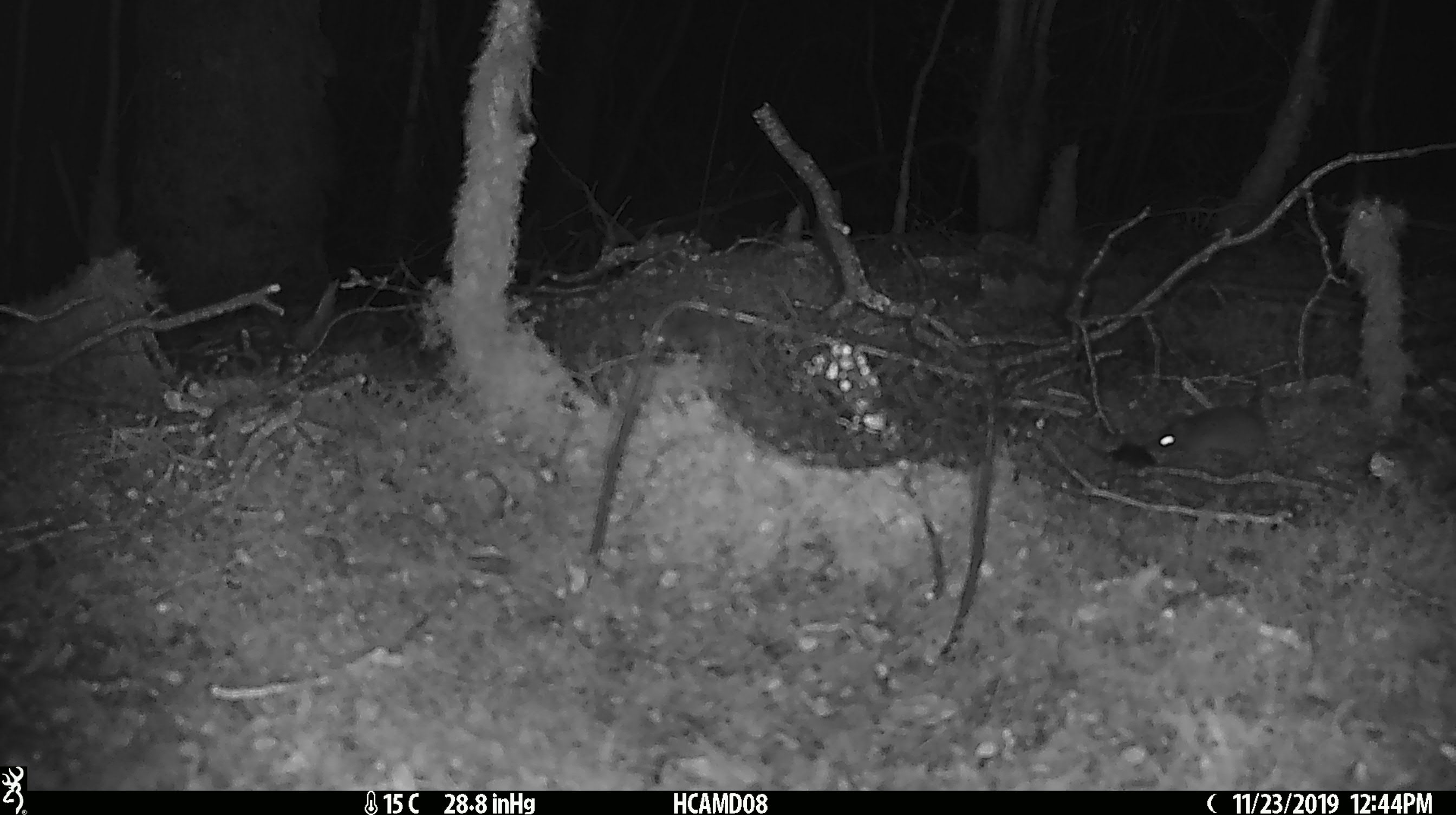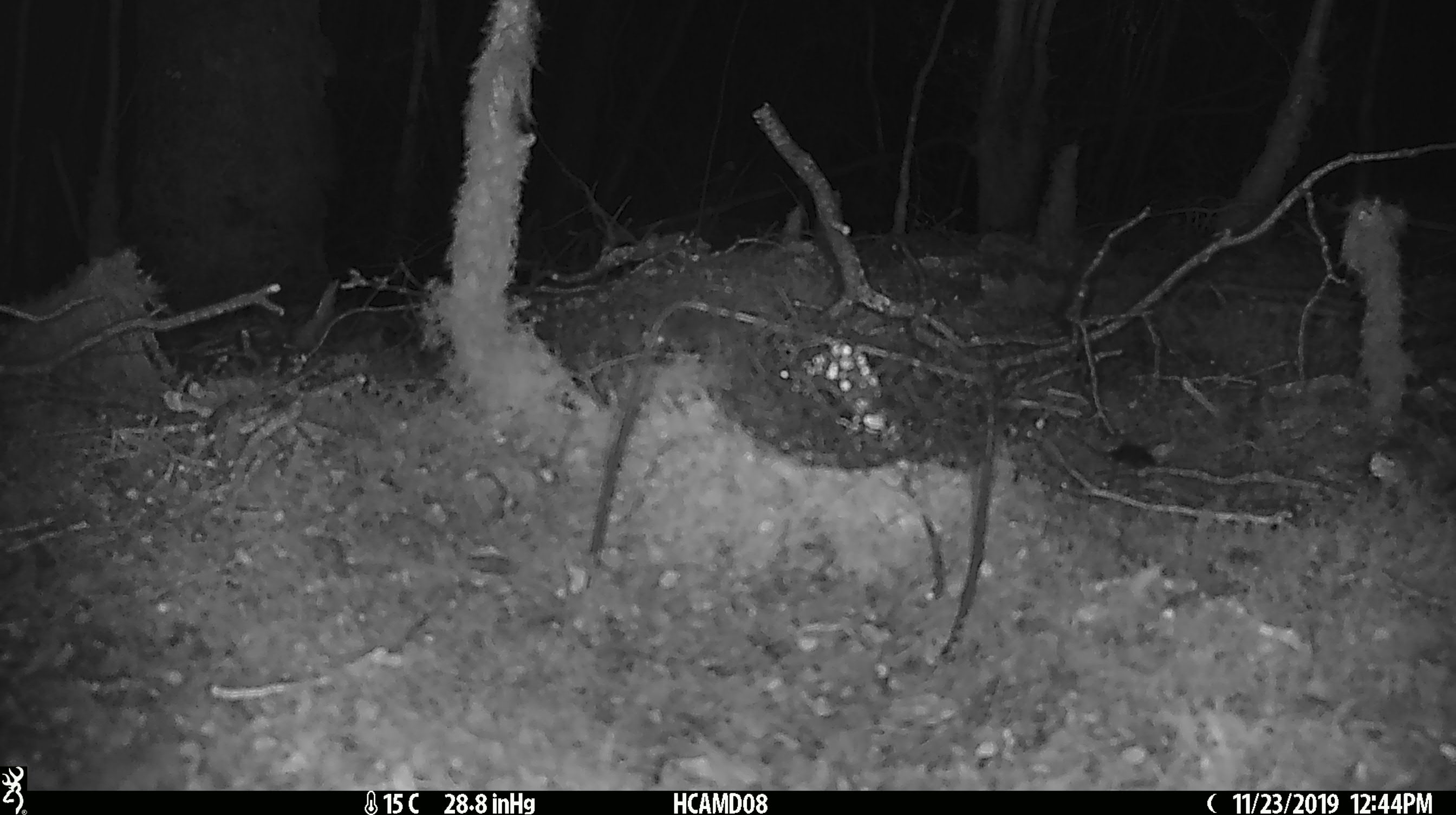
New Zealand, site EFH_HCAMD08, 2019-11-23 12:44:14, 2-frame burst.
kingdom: Animalia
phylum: Chordata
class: Mammalia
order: Rodentia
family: Muridae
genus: Mus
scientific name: Mus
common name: mouse